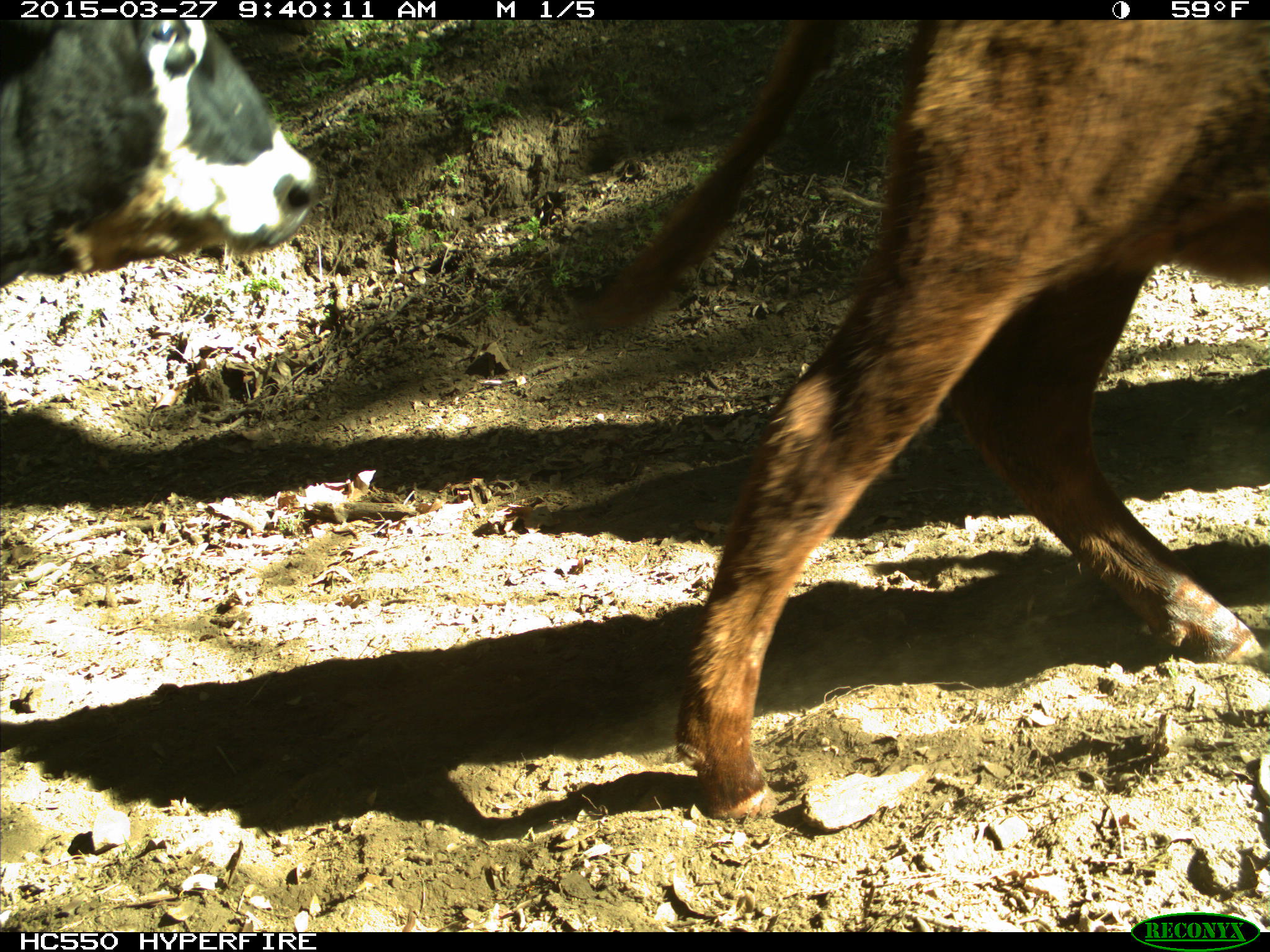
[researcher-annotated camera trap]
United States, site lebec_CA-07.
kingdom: Animalia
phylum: Chordata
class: Mammalia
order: Artiodactyla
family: Bovidae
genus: Bos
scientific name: Bos taurus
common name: domestic cow